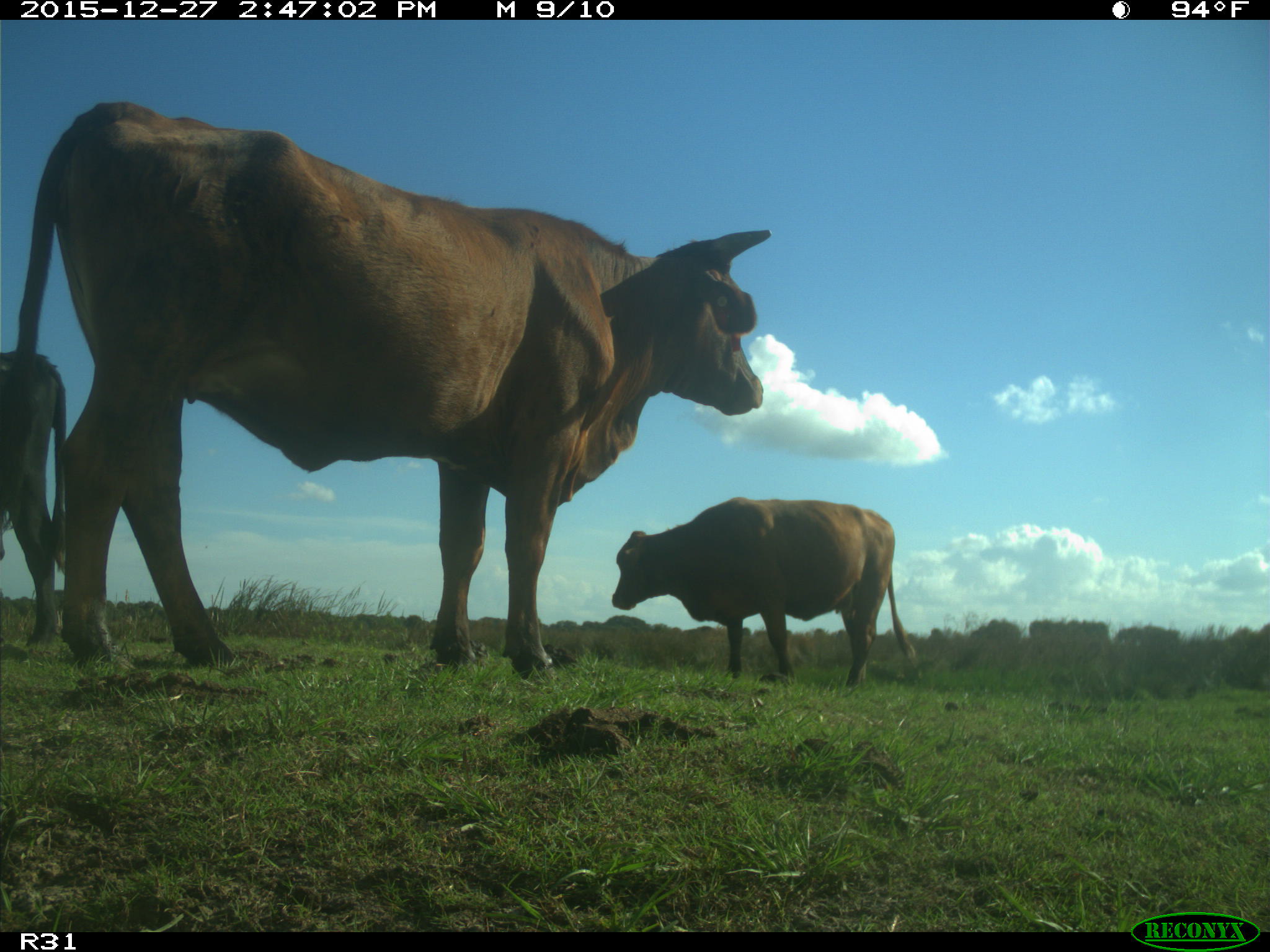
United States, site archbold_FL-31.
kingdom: Animalia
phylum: Chordata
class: Mammalia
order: Artiodactyla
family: Bovidae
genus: Bos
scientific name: Bos taurus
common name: domestic cow